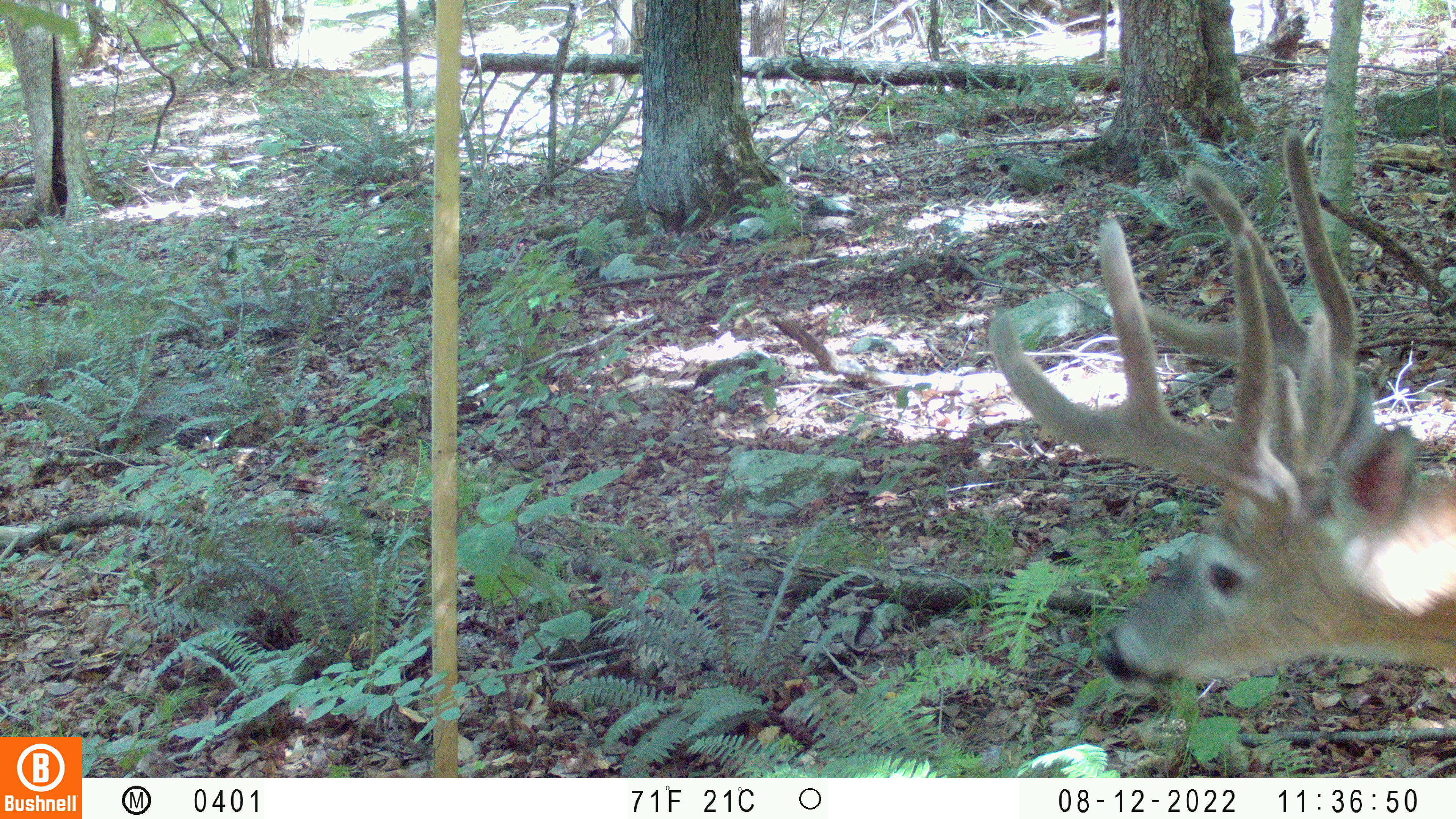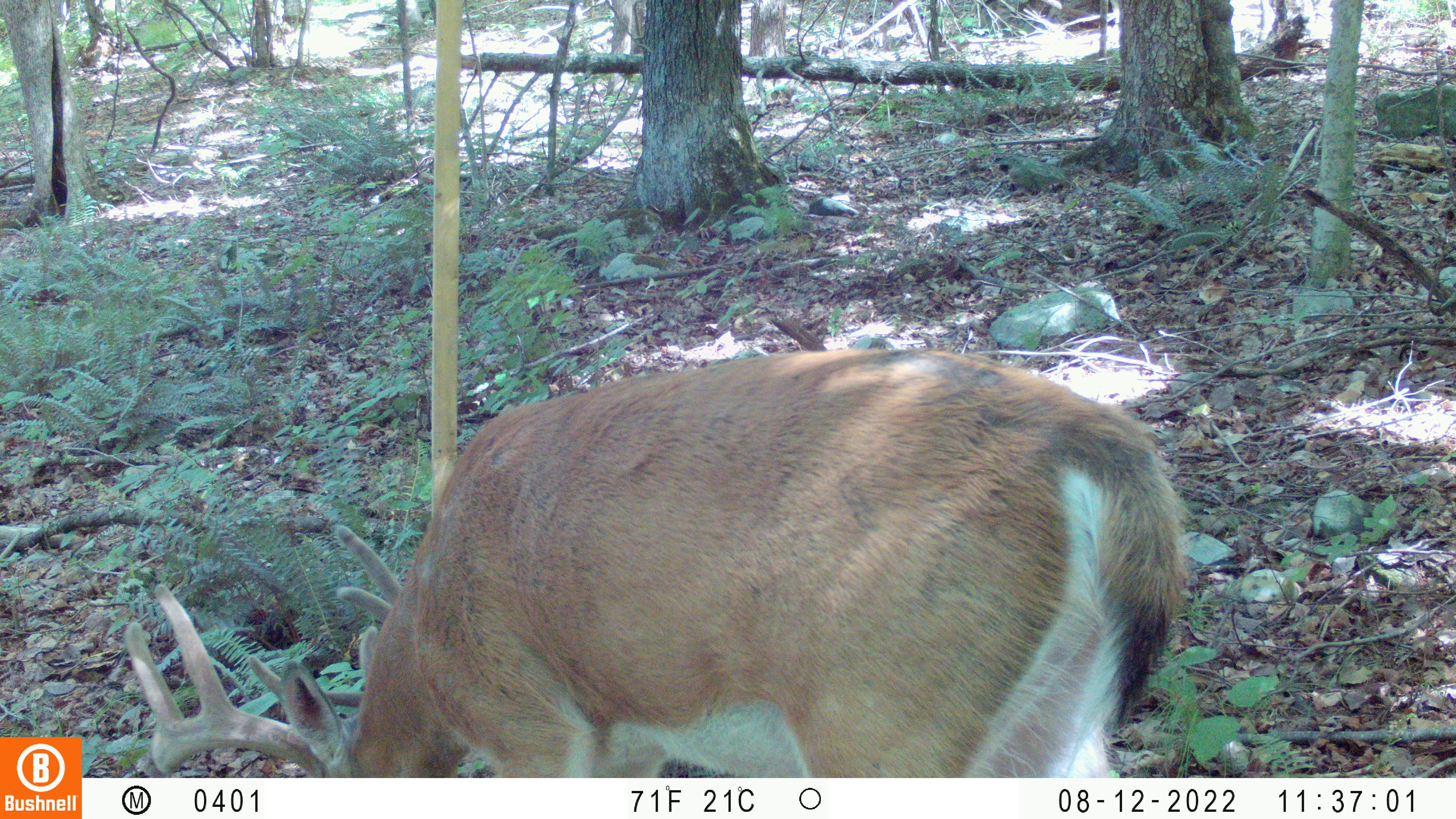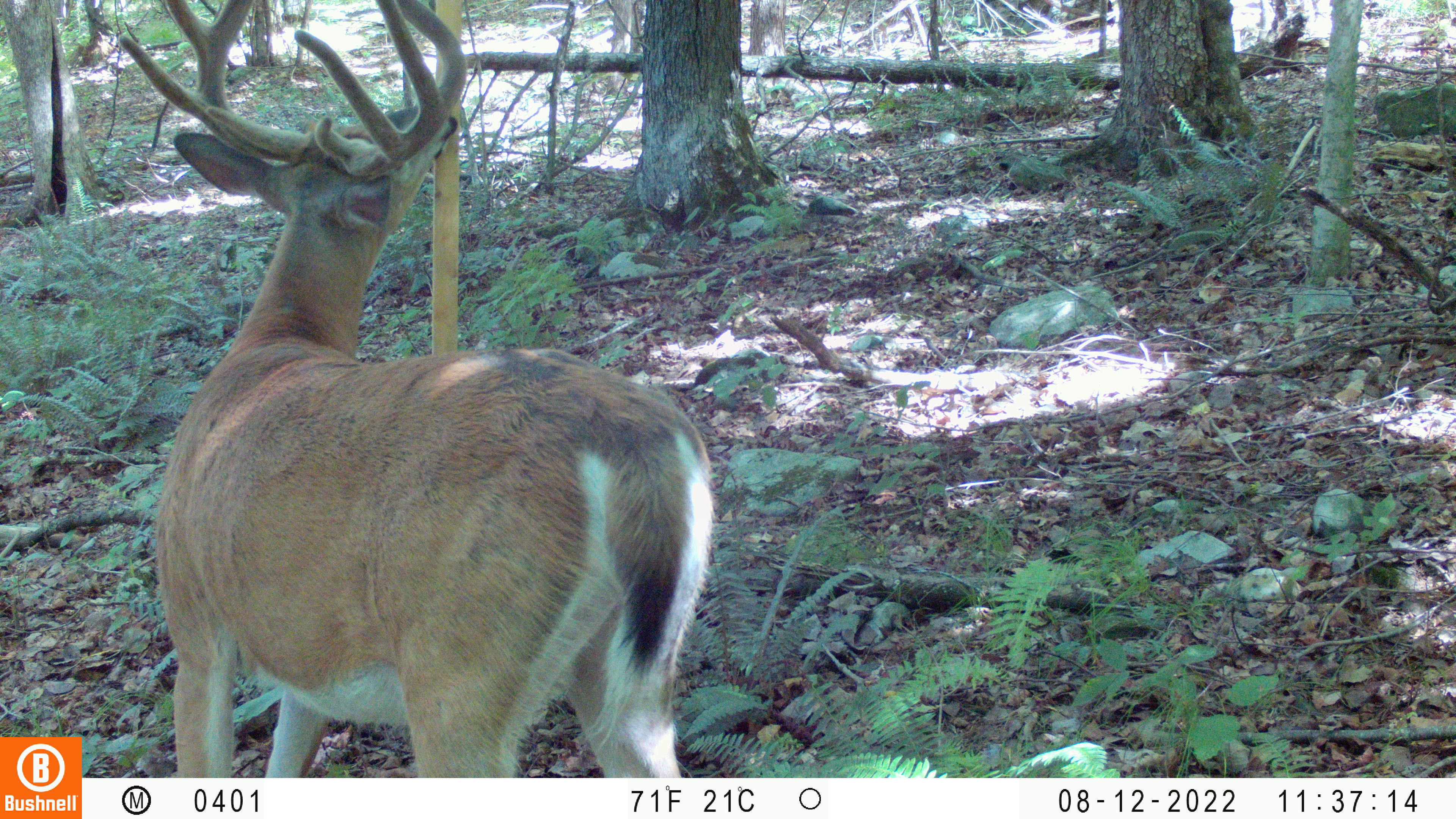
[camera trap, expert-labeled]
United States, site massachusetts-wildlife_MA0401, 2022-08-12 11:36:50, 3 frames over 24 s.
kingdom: Animalia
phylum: Chordata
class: Mammalia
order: Artiodactyla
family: Cervidae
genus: Odocoileus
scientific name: Odocoileus virginianus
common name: white-tailed deer